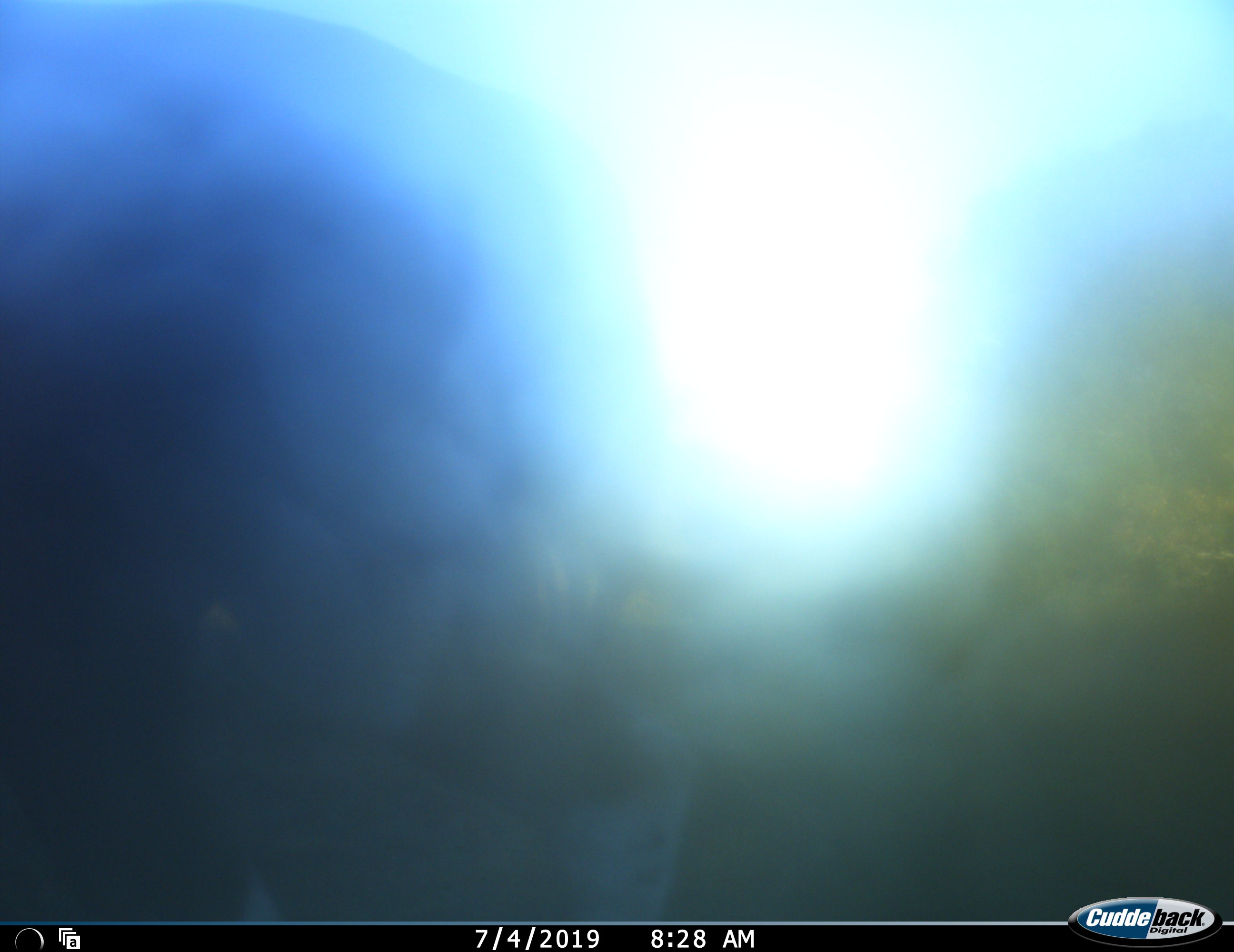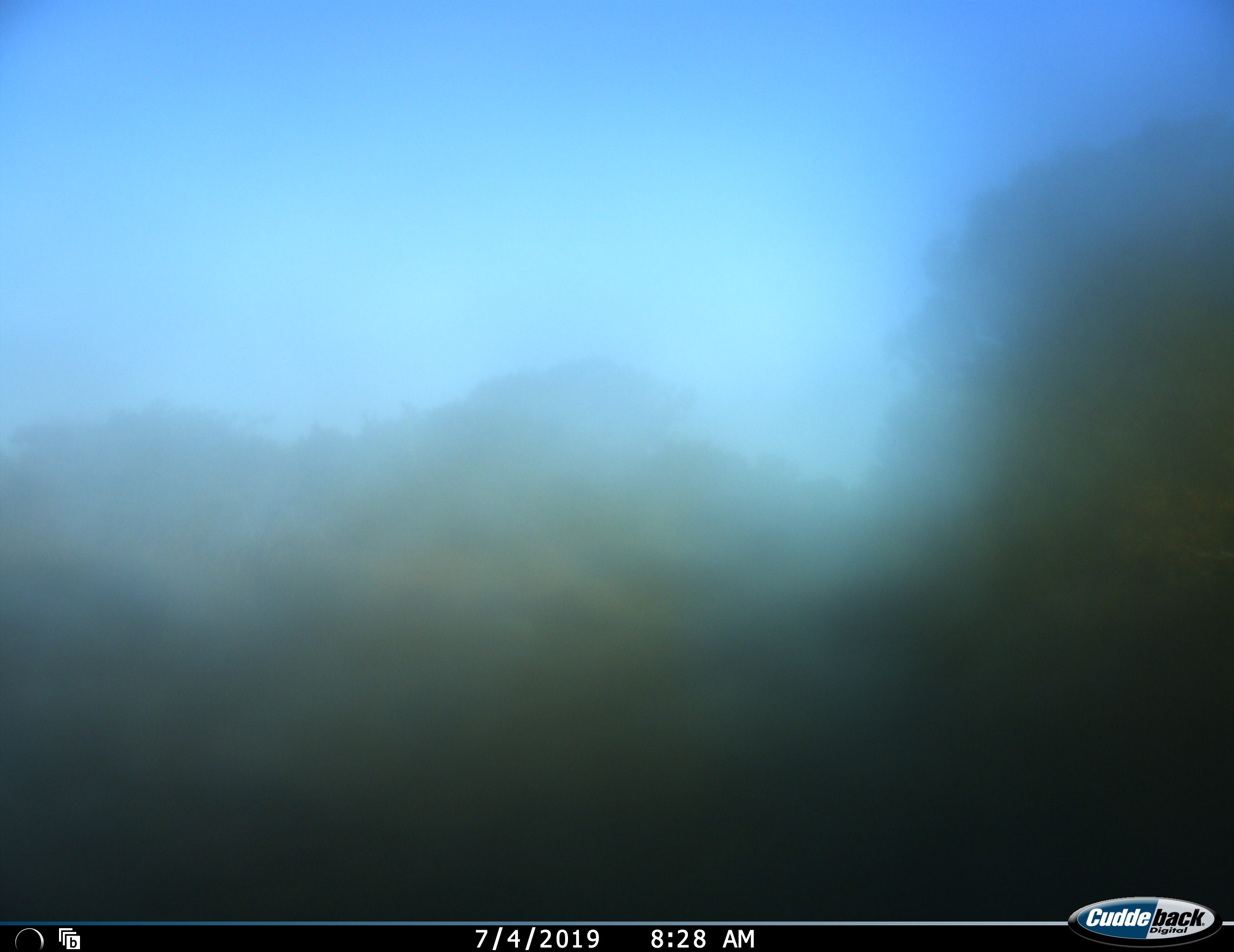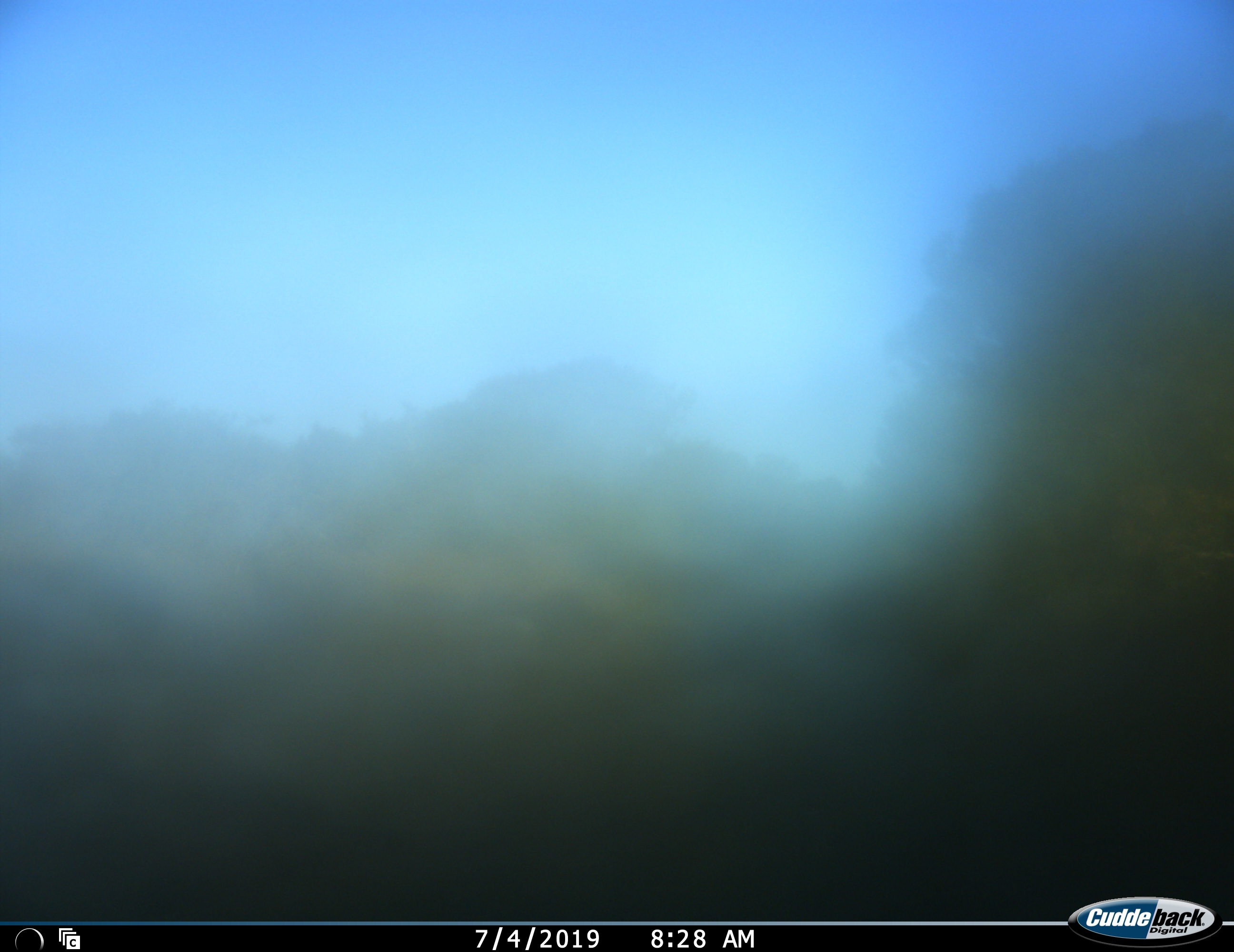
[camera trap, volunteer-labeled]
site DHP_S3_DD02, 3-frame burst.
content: unidentified animal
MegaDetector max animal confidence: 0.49